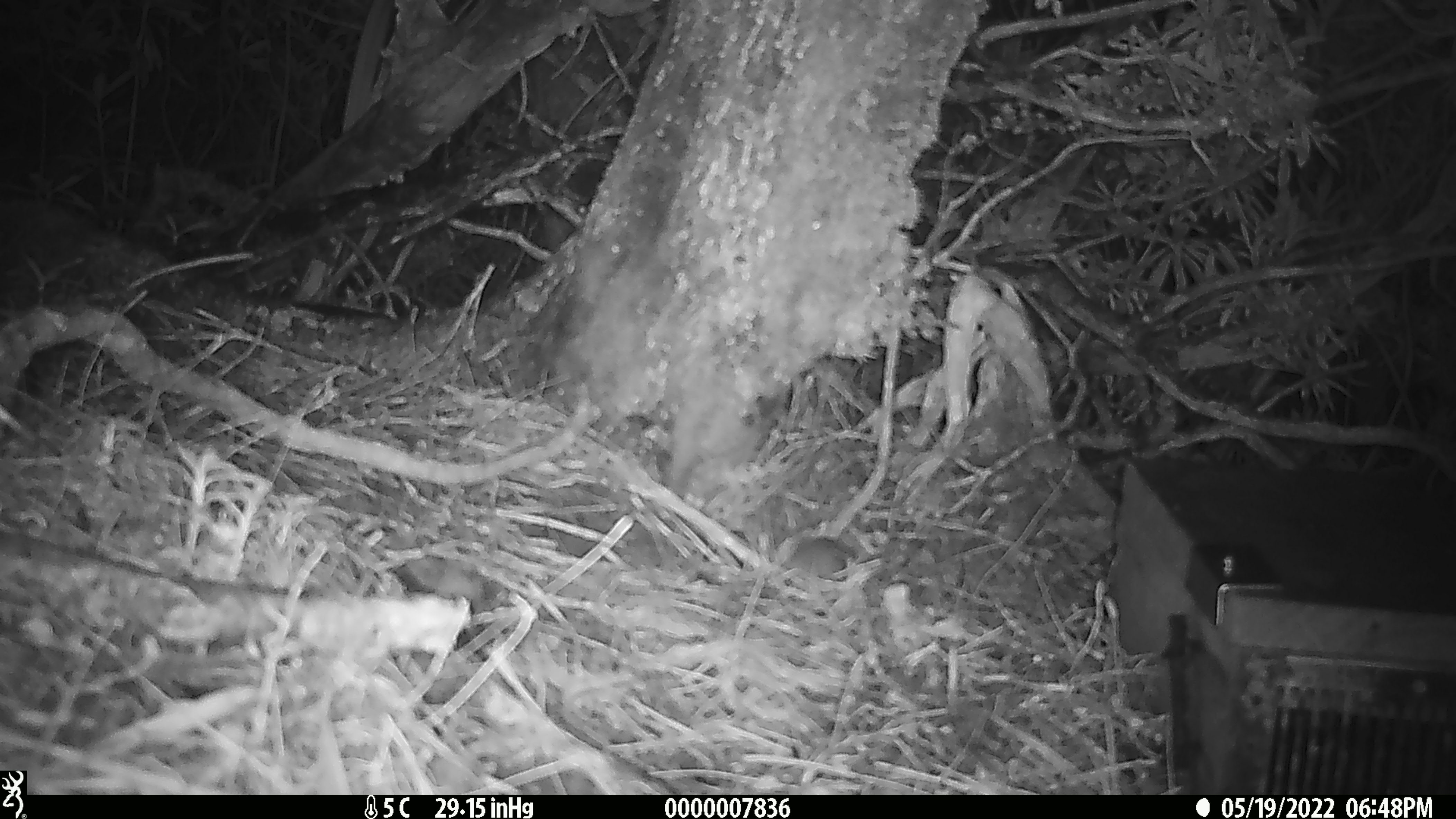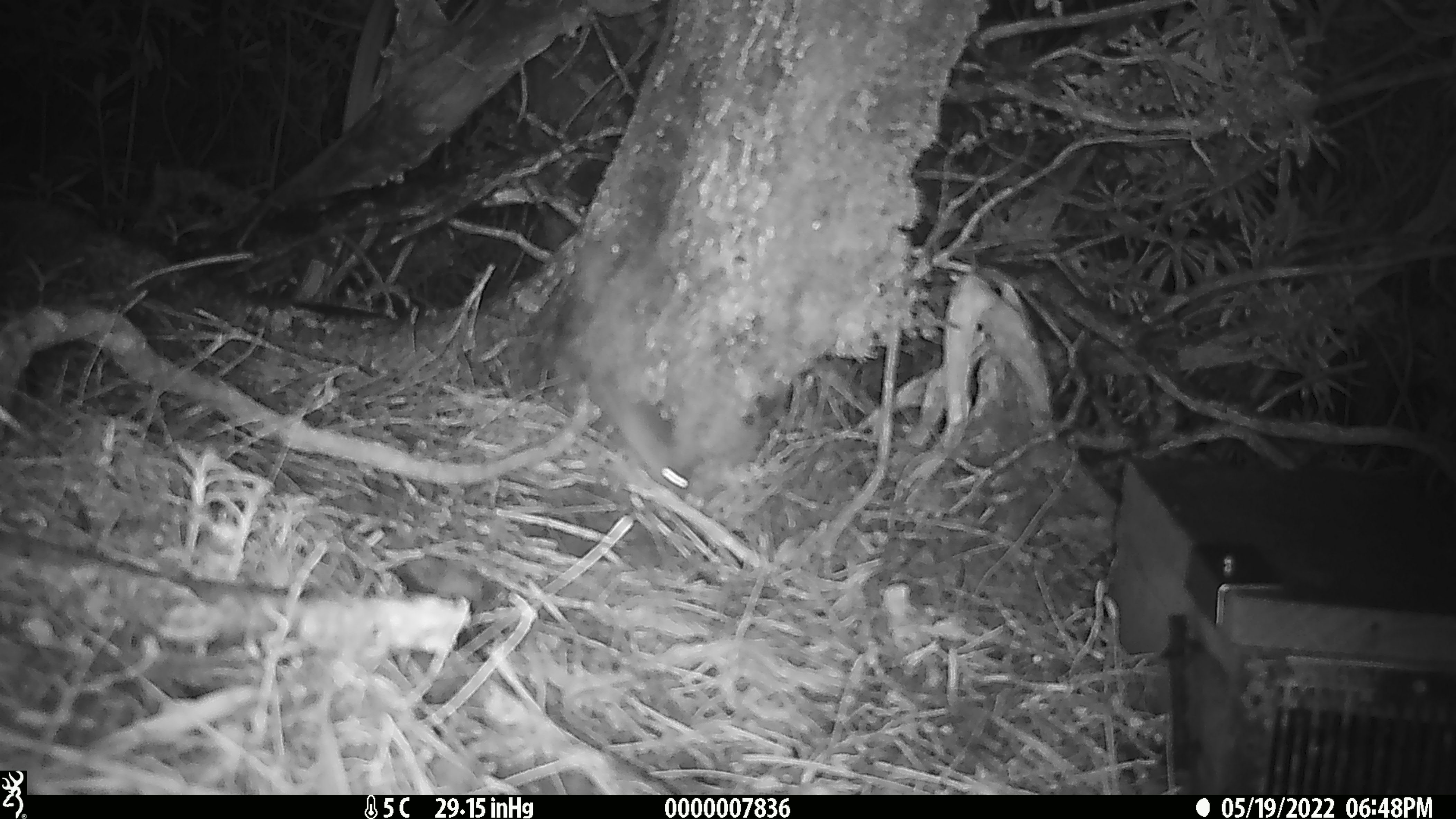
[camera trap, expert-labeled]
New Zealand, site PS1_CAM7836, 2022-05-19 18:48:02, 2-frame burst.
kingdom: Animalia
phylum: Chordata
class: Mammalia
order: Rodentia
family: Muridae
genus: Mus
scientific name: Mus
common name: mouse